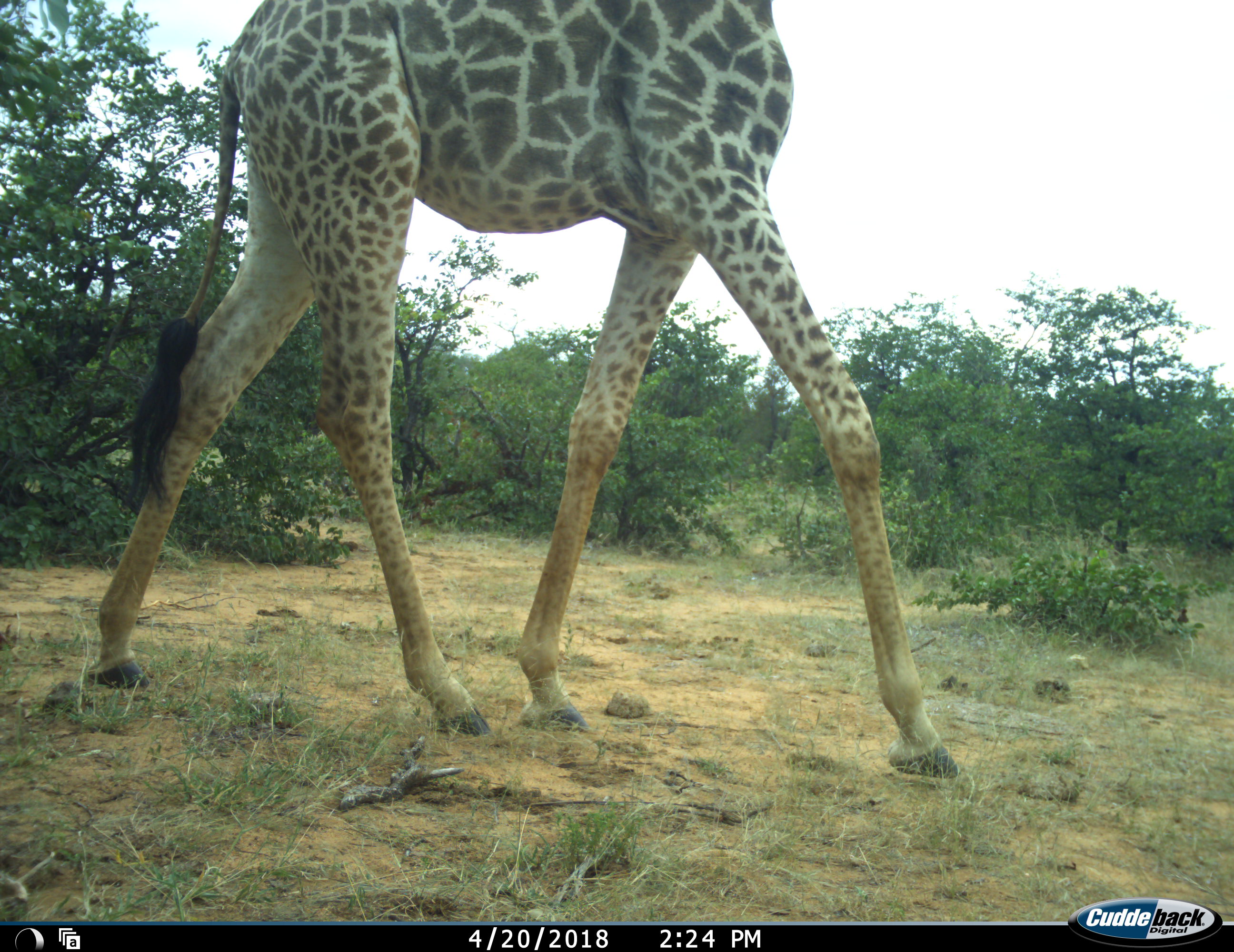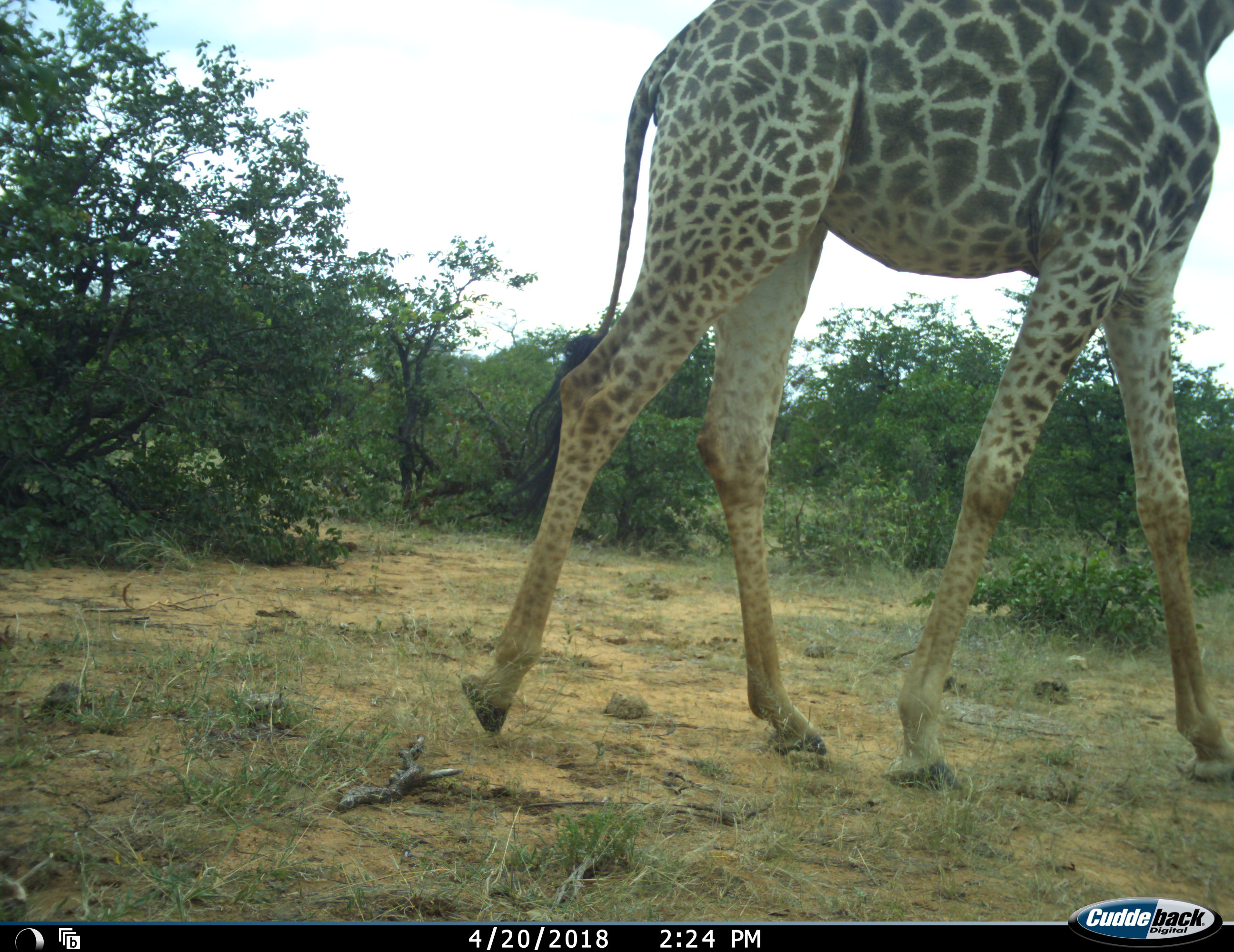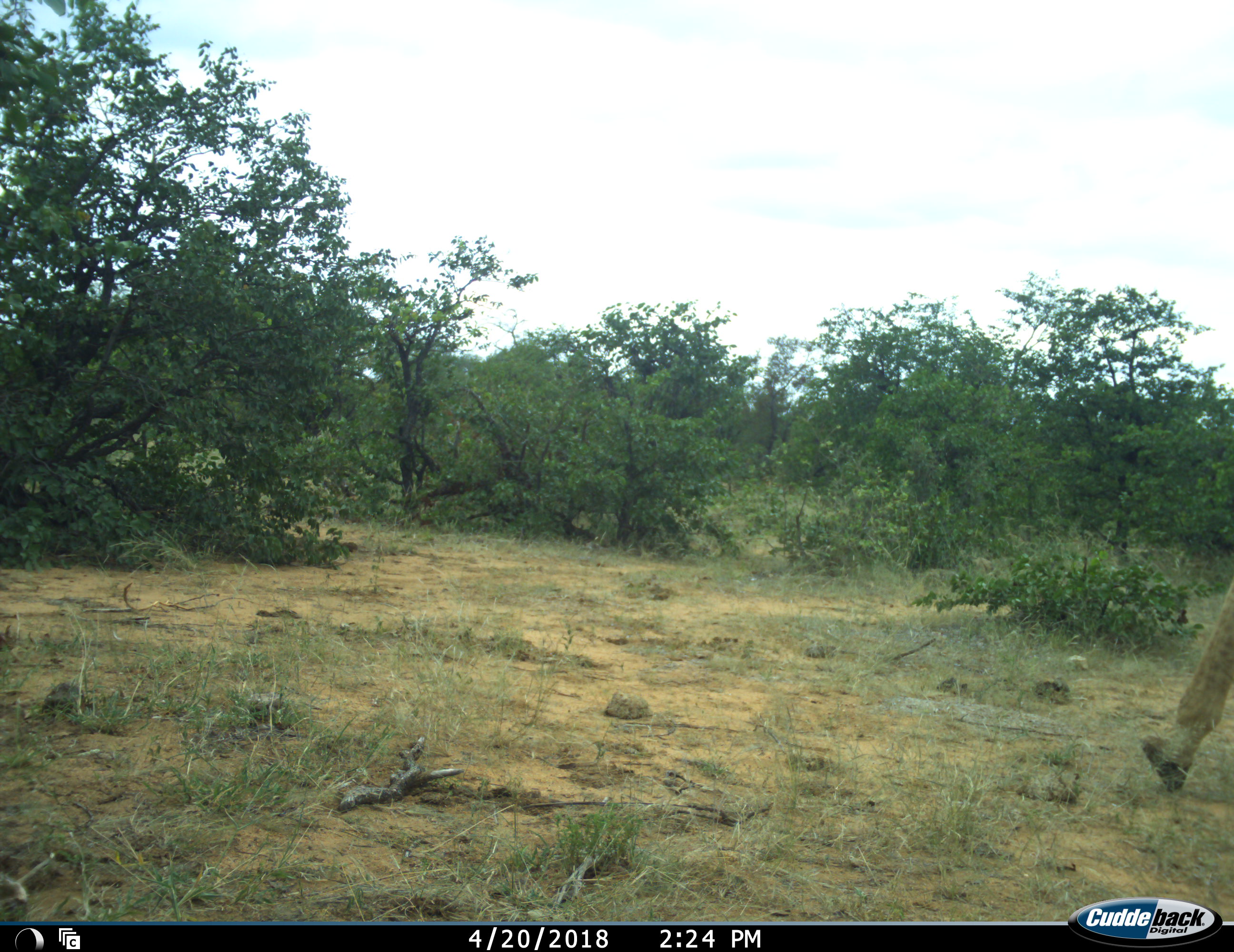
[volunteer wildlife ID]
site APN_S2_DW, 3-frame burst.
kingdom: Animalia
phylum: Chordata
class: Mammalia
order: Artiodactyla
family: Giraffidae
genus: Giraffa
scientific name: Giraffa camelopardalis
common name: giraffe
Giraffe (Giraffa camelopardalis), count 1. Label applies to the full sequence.